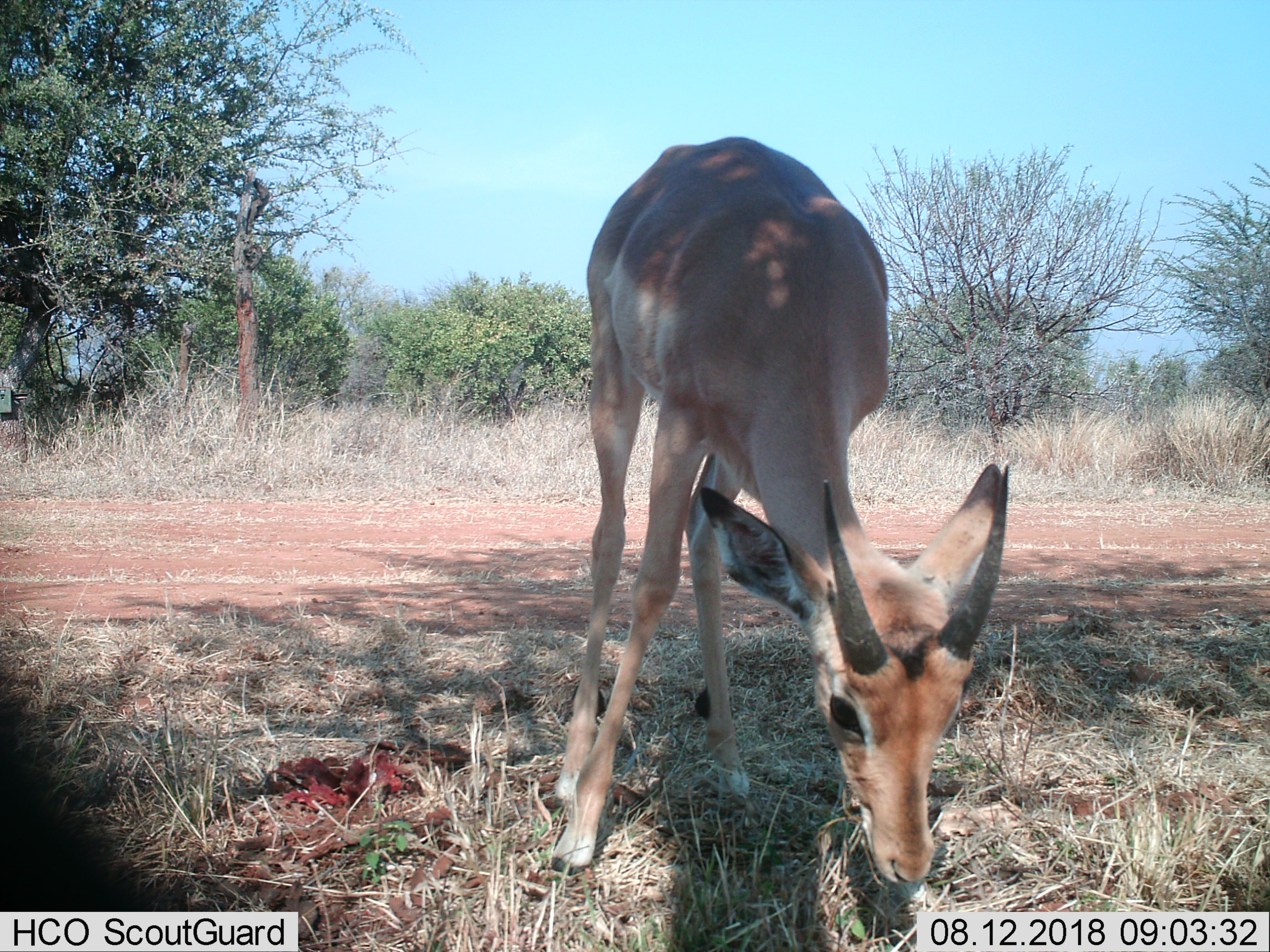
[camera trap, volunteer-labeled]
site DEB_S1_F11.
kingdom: Animalia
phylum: Chordata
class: Mammalia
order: Artiodactyla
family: Bovidae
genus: Aepyceros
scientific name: Aepyceros melampus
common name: impala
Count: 1.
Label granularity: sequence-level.